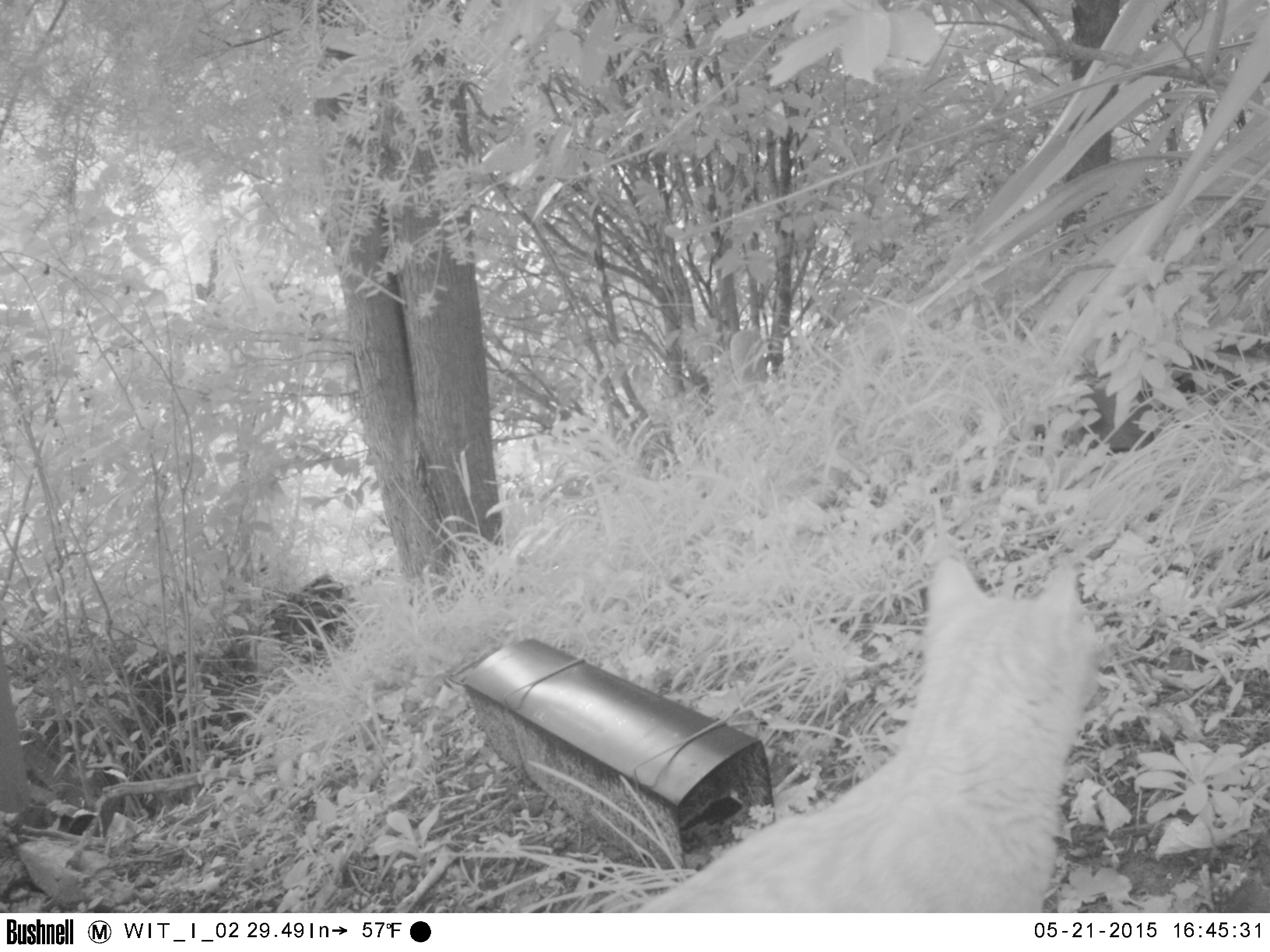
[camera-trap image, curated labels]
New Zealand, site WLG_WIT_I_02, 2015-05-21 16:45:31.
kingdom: Animalia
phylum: Chordata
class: Mammalia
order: Carnivora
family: Felidae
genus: Felis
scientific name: Felis catus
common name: domestic cat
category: cat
Cat (domestic cat) (Felis catus).